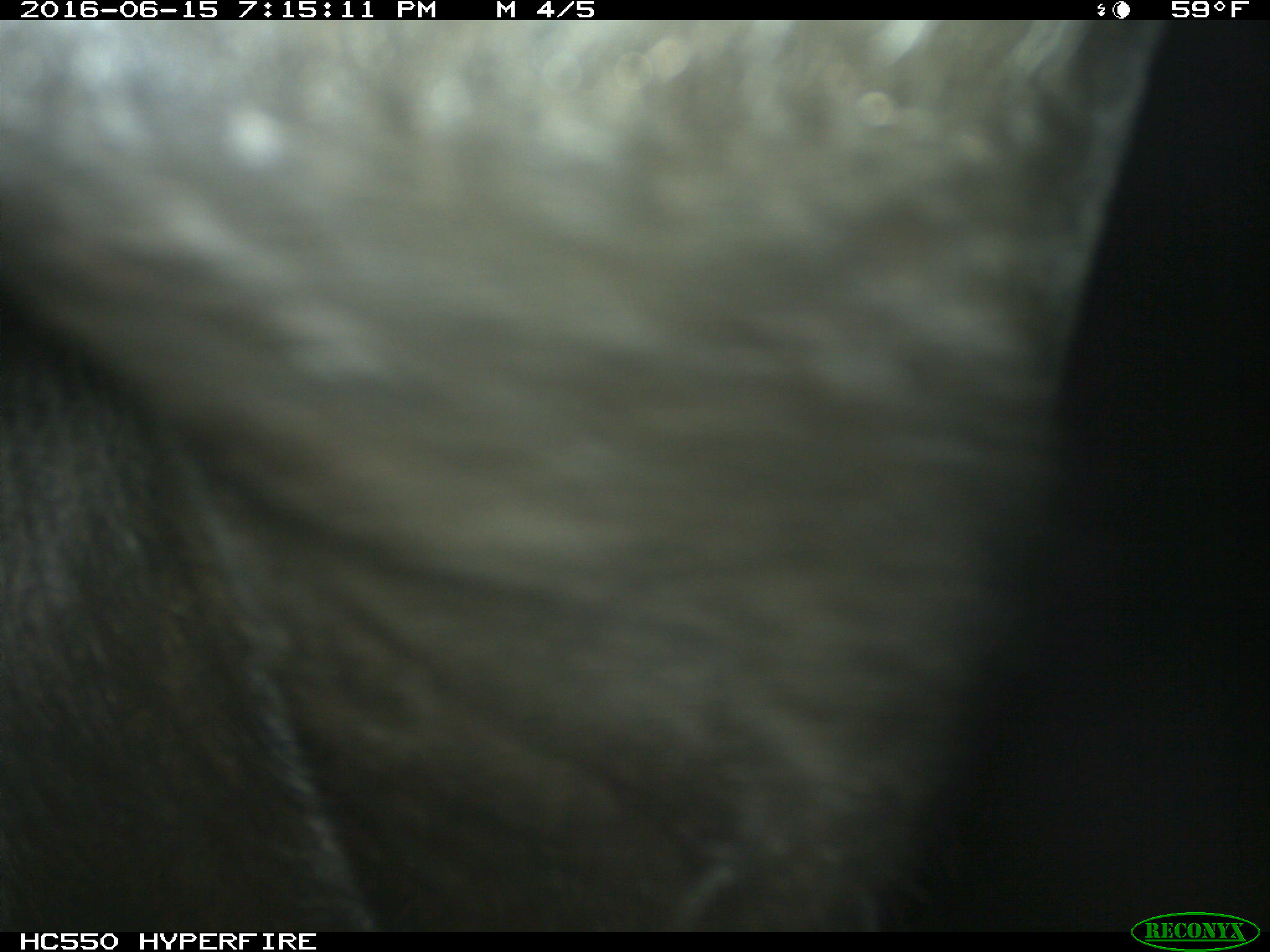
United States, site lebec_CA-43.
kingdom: Animalia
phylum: Chordata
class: Mammalia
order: Artiodactyla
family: Bovidae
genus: Bos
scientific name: Bos taurus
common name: domestic cow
Bos taurus (domestic cow).